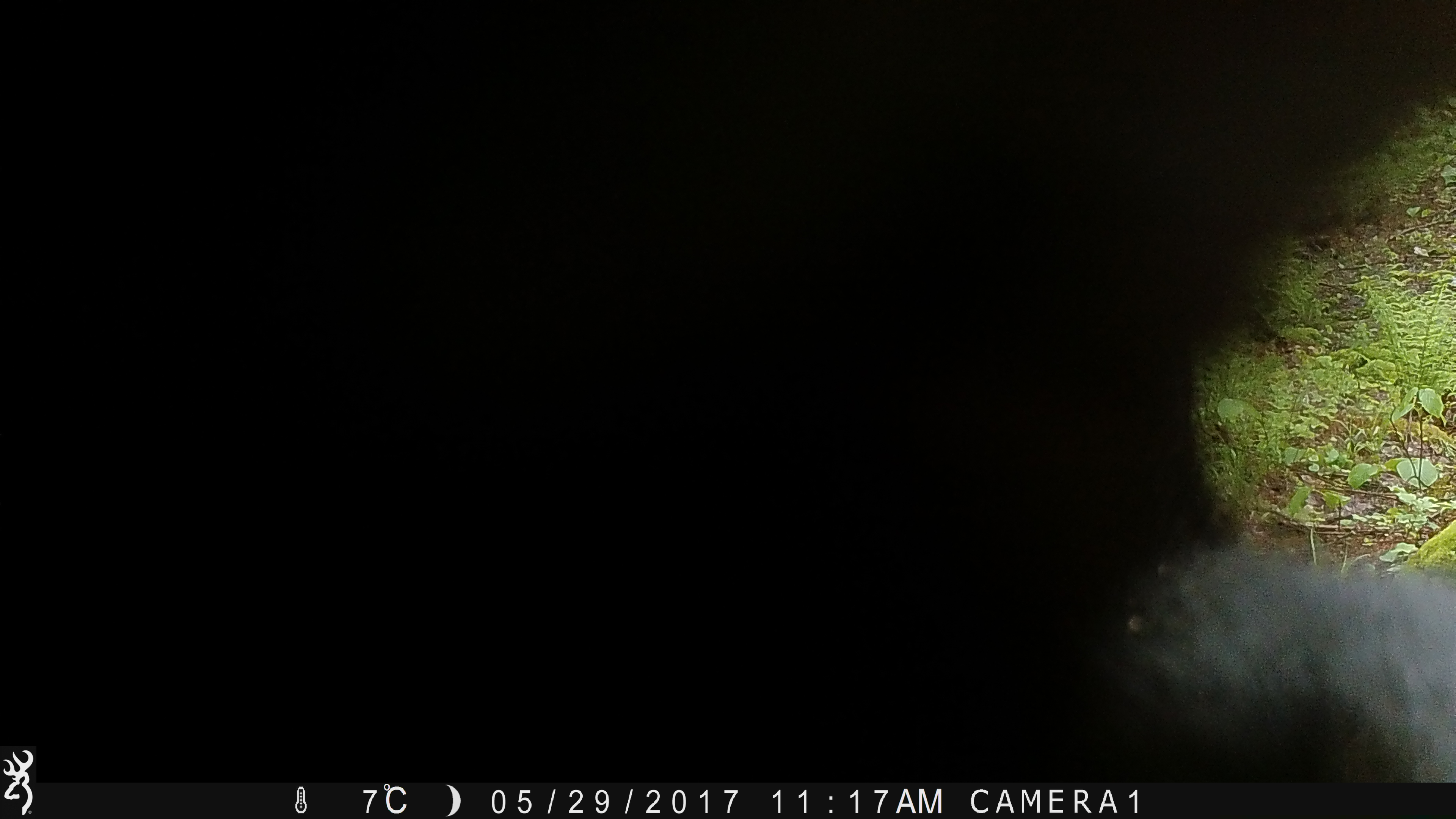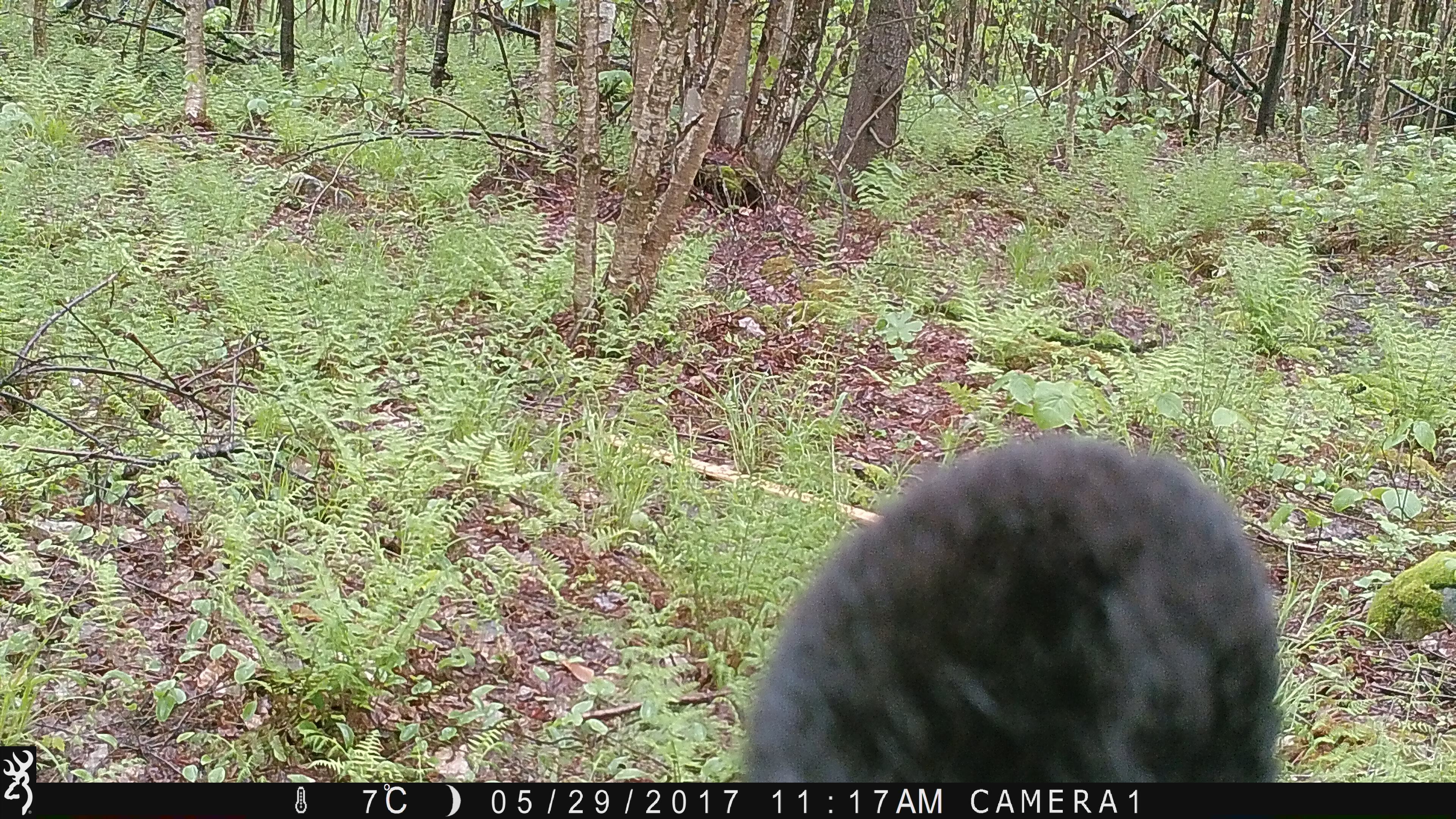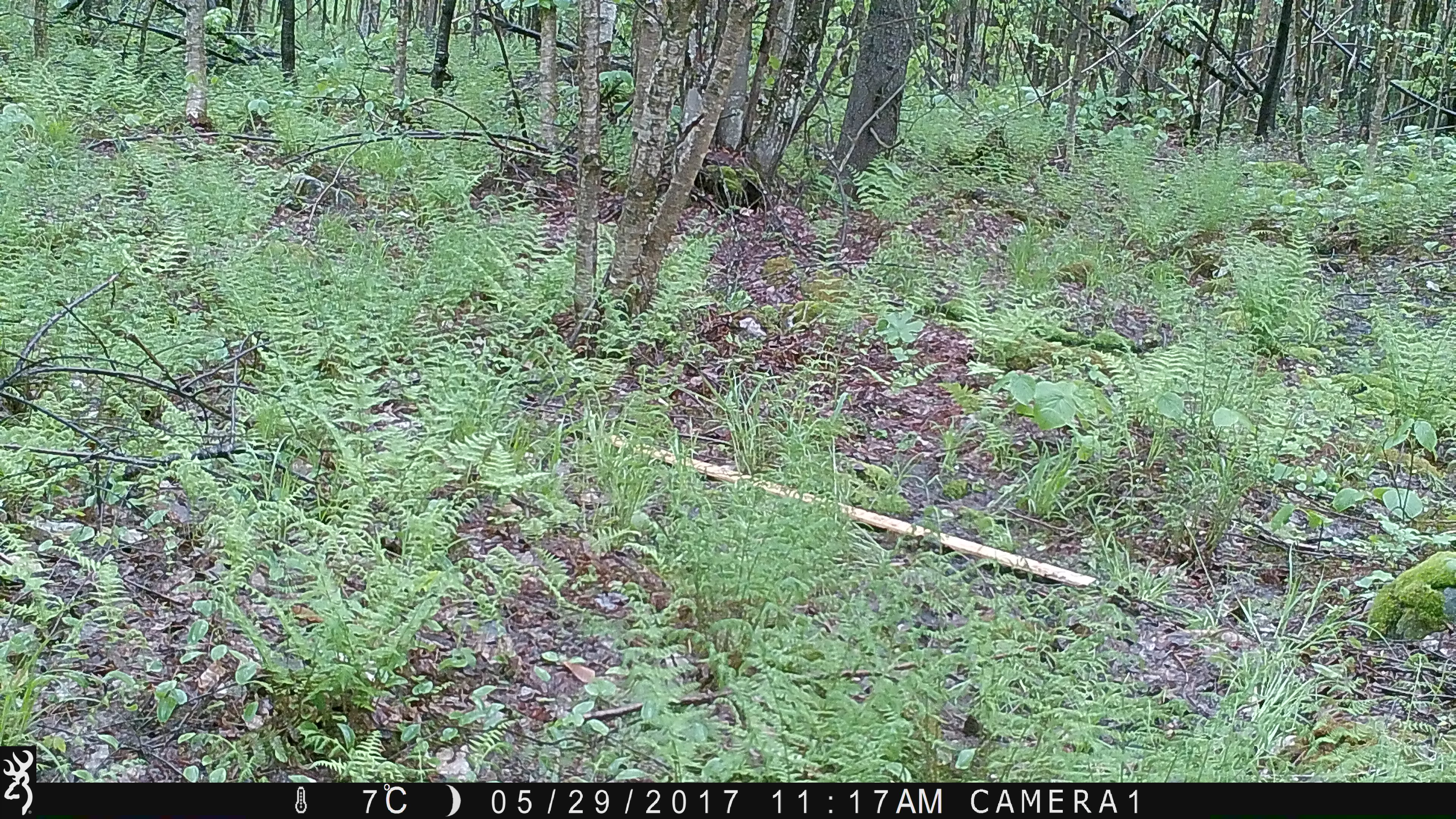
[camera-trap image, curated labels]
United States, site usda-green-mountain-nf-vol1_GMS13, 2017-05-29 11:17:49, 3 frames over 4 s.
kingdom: Animalia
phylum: Chordata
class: Mammalia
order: Carnivora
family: Ursidae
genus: Ursus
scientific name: Ursus americanus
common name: black bear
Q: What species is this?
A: Black bear (Ursus americanus).